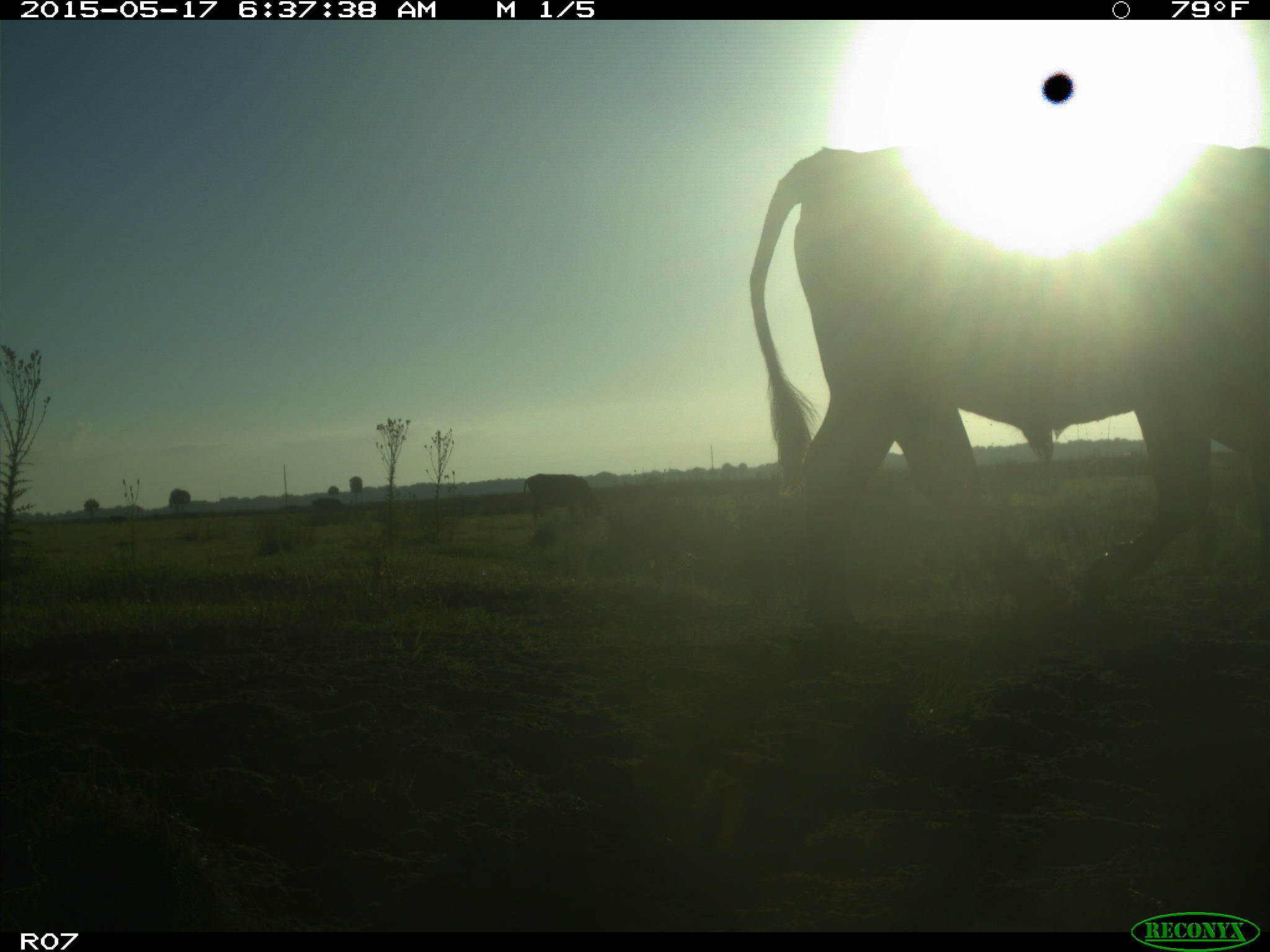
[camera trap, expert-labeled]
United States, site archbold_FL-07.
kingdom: Animalia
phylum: Chordata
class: Mammalia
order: Artiodactyla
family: Bovidae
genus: Bos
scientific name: Bos taurus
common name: domestic cow